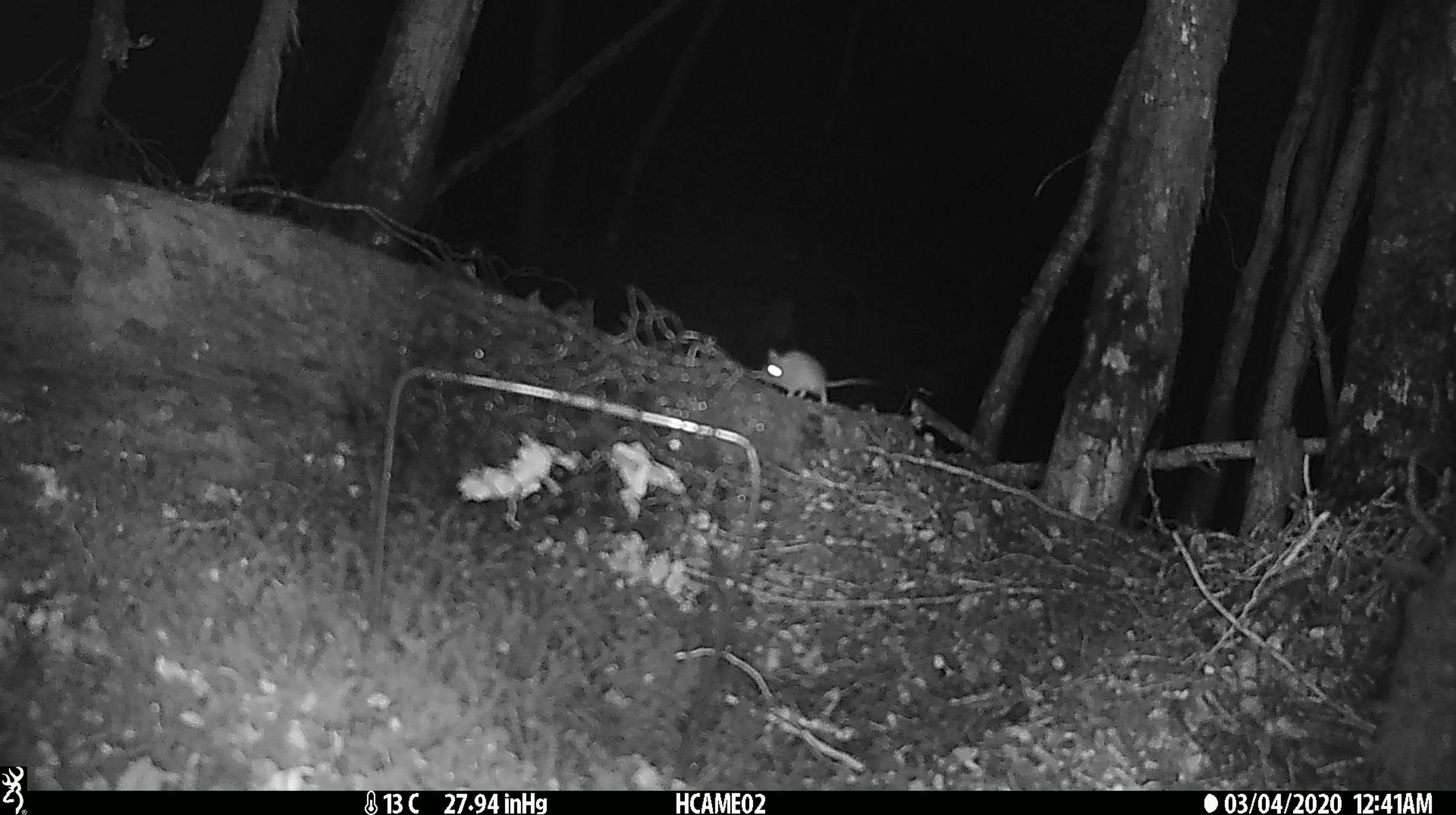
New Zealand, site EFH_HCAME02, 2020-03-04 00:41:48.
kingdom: Animalia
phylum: Chordata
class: Mammalia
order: Rodentia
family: Muridae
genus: Mus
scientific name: Mus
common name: mouse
Mouse (Mus).